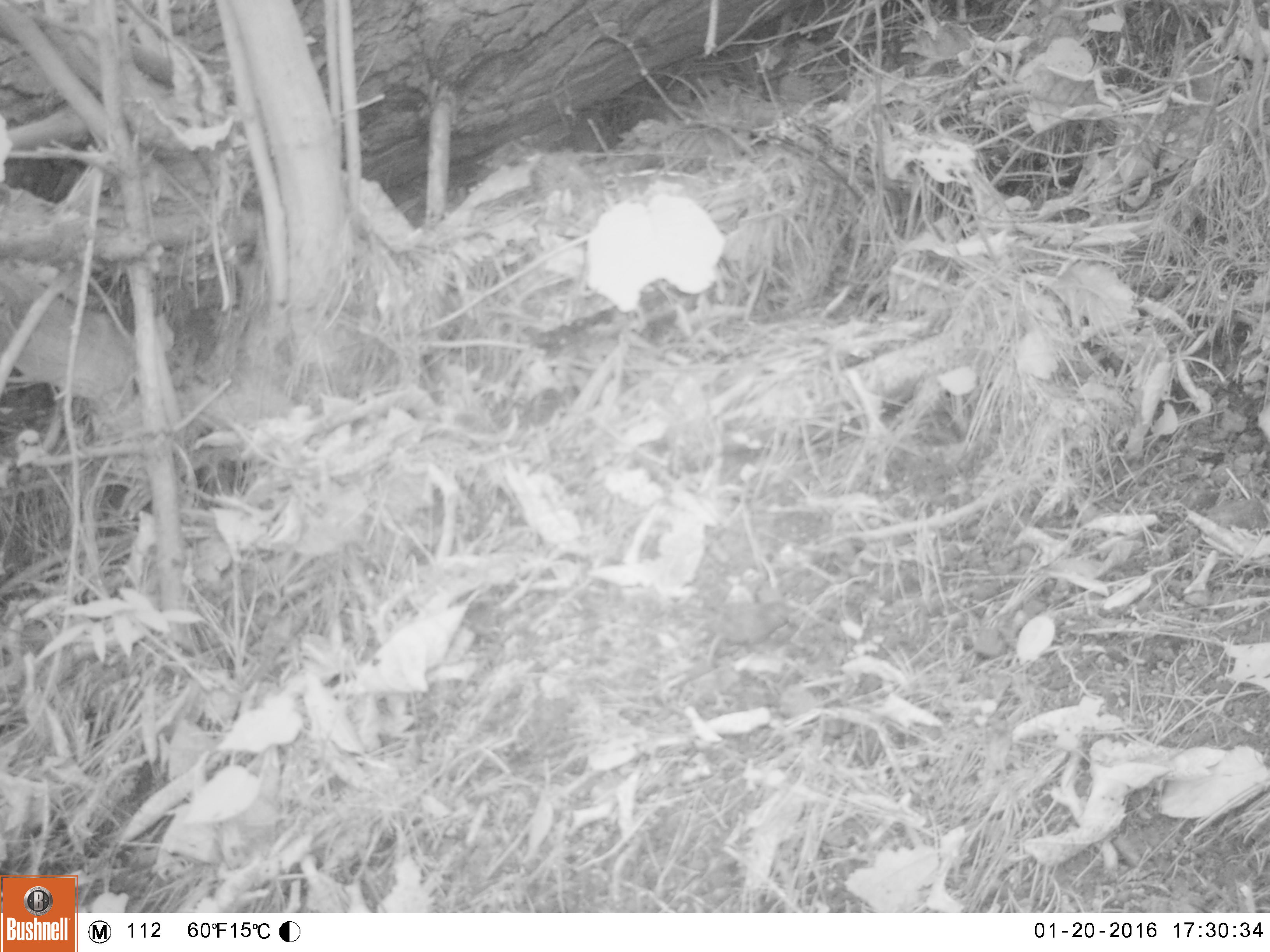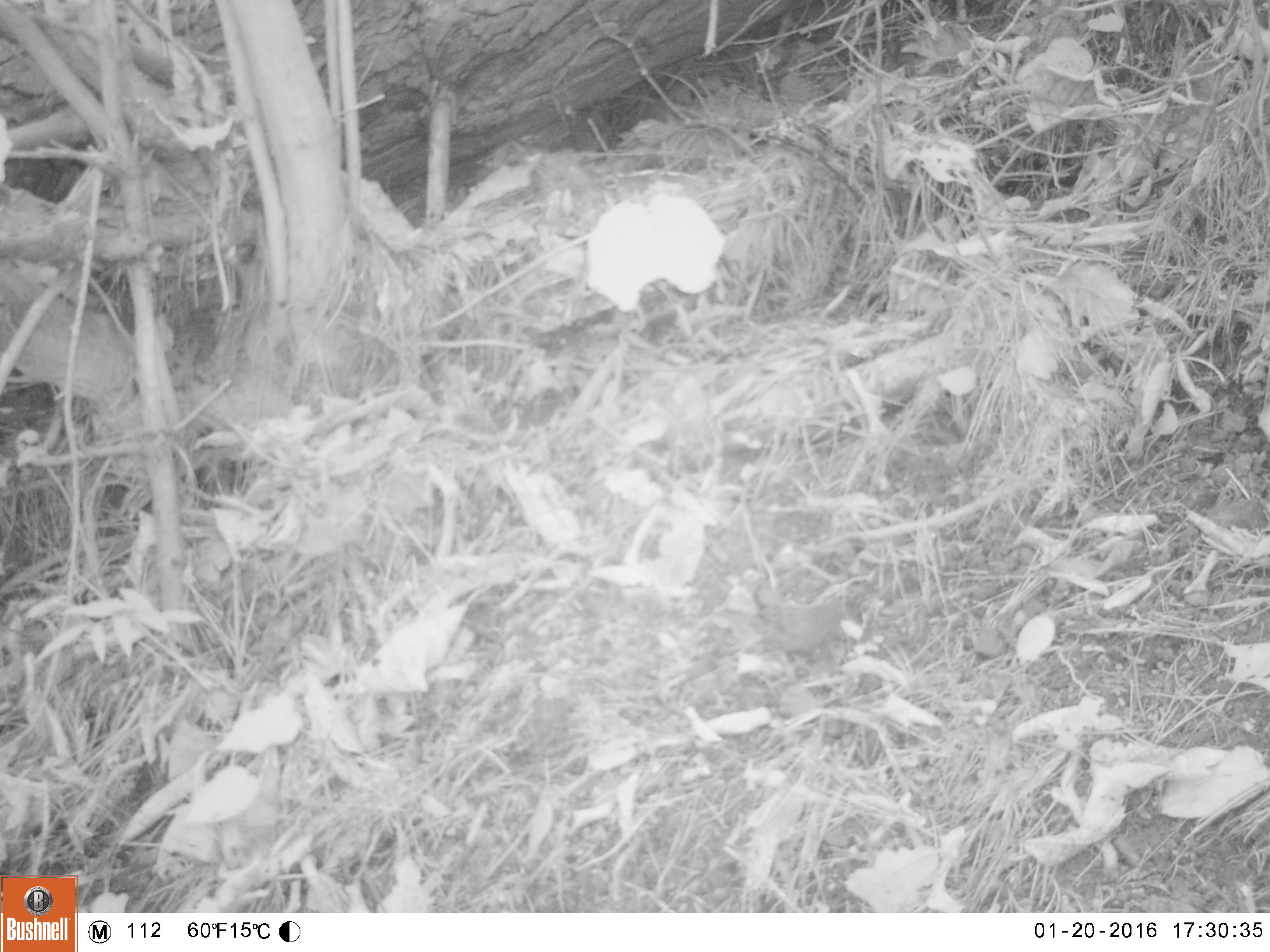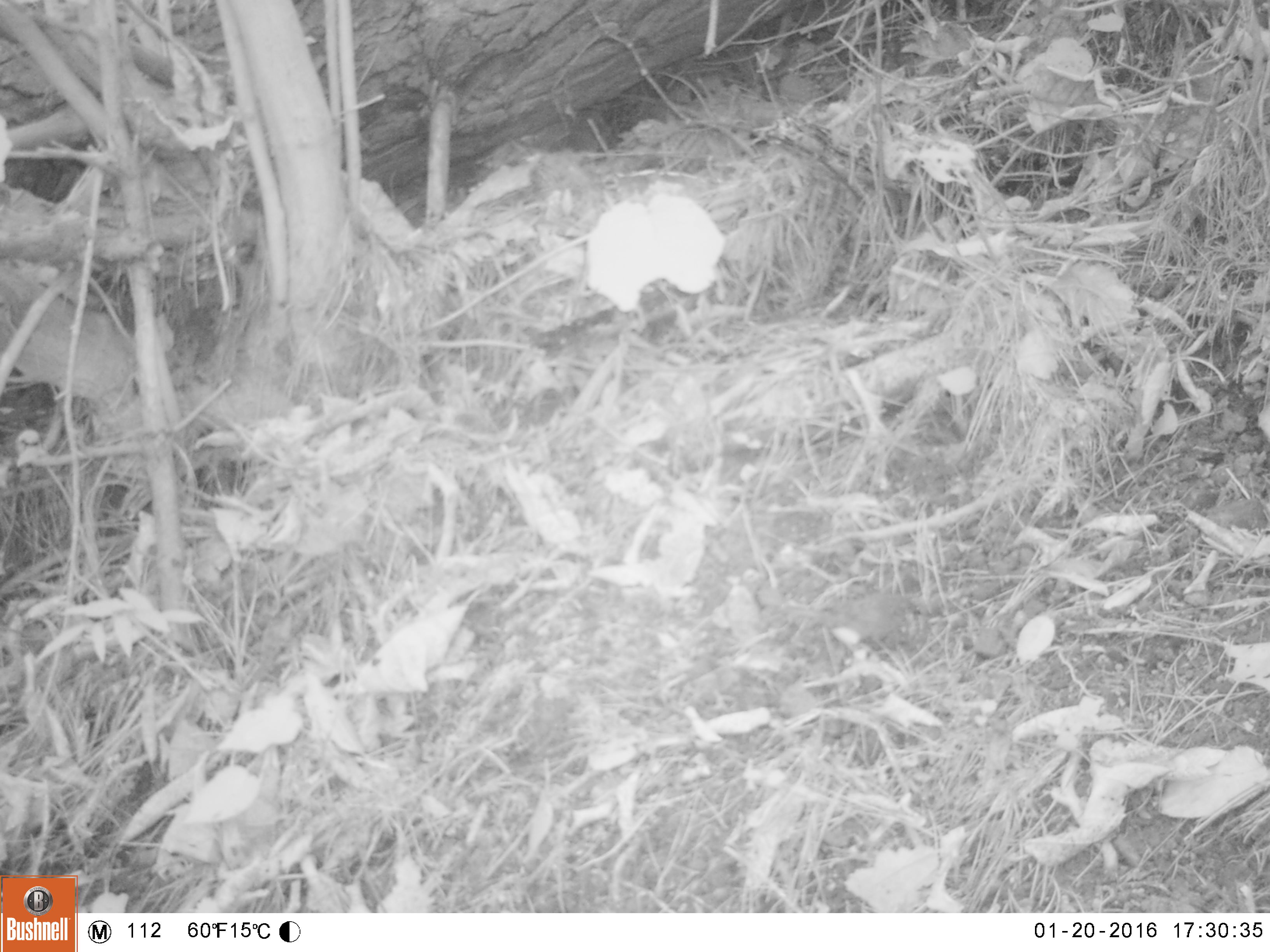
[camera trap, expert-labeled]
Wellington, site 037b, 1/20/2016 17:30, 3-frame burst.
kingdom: Animalia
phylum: Chordata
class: Aves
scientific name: Aves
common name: bird